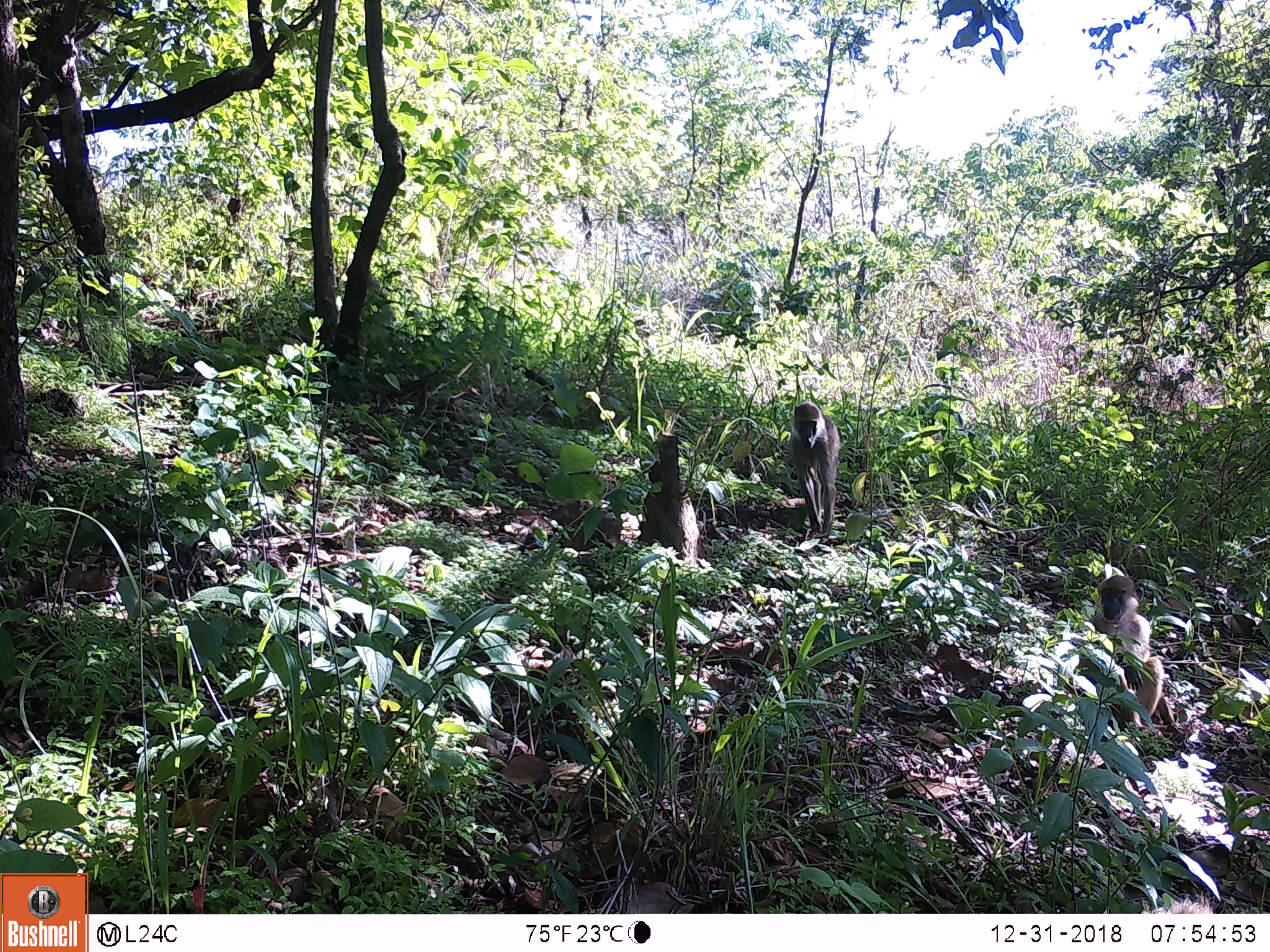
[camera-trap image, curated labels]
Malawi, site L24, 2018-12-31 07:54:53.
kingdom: Animalia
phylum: Chordata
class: Mammalia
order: Primates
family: Cercopithecidae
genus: Papio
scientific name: Papio cynocephalus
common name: yellow baboon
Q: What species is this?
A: Yellow baboon (Papio cynocephalus).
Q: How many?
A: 2.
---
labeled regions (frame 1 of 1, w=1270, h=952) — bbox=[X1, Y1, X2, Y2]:
yellow baboon: bbox=[1081, 569, 1190, 747]; bbox=[765, 394, 857, 534]